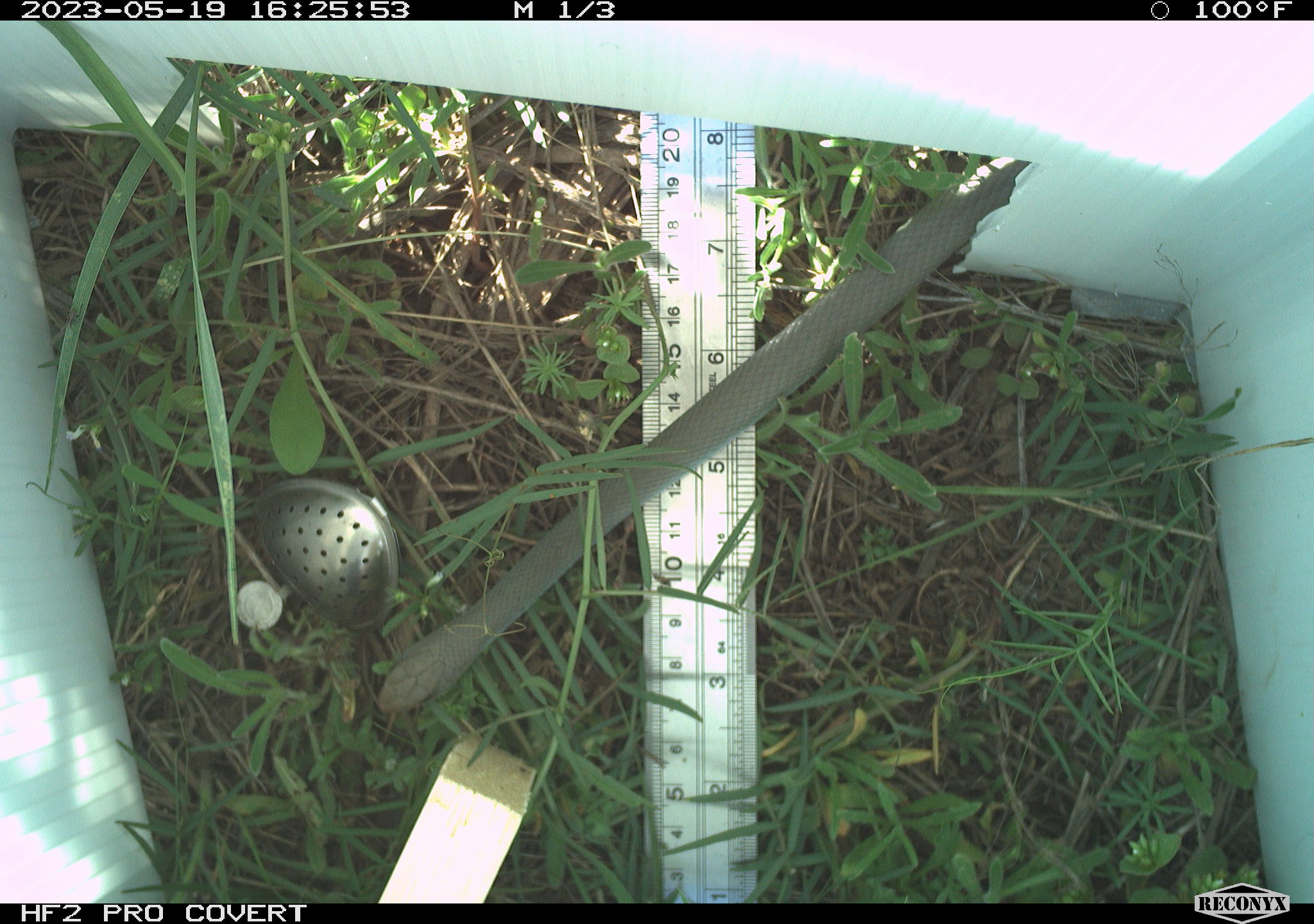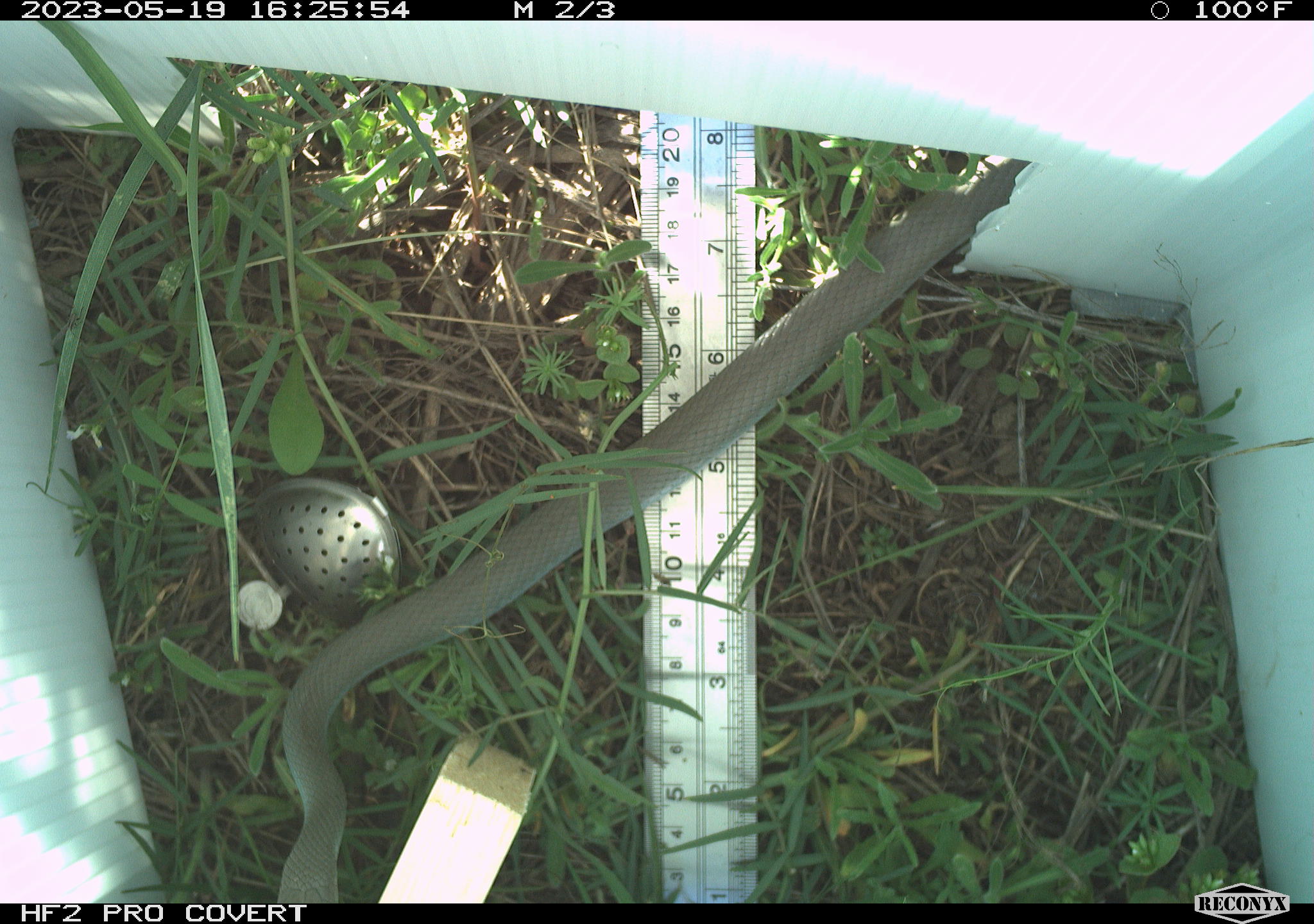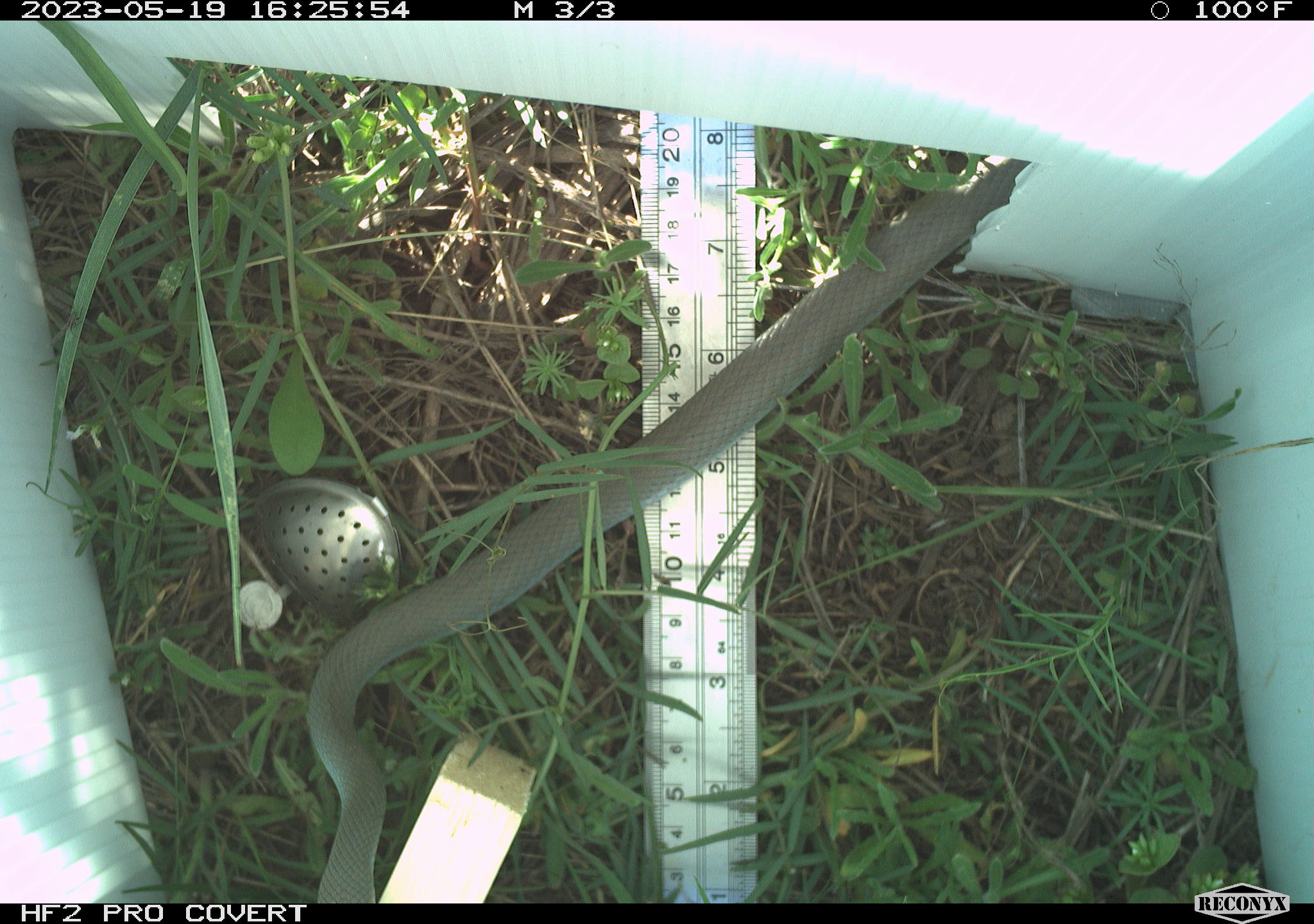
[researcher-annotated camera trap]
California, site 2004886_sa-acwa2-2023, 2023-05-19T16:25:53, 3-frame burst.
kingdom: Animalia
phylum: Chordata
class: Reptilia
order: Squamata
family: Colubridae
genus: Coluber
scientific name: Coluber constrictor mormon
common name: western yellow-bellied racer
Western yellow-bellied racer (Coluber constrictor mormon).